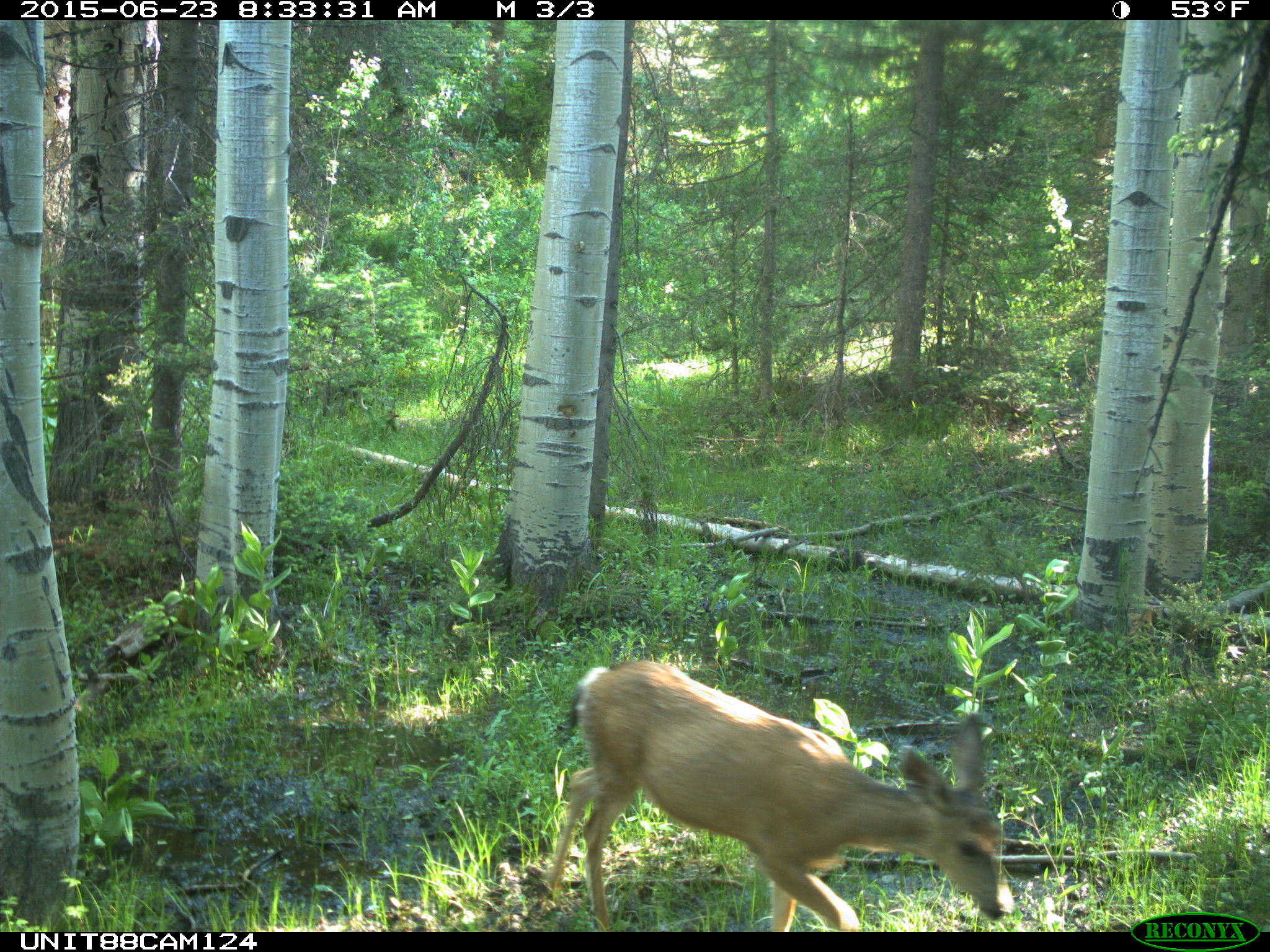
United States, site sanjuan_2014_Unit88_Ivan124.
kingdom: Animalia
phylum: Chordata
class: Mammalia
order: Artiodactyla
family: Cervidae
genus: Odocoileus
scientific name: Odocoileus hemionus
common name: mule deer